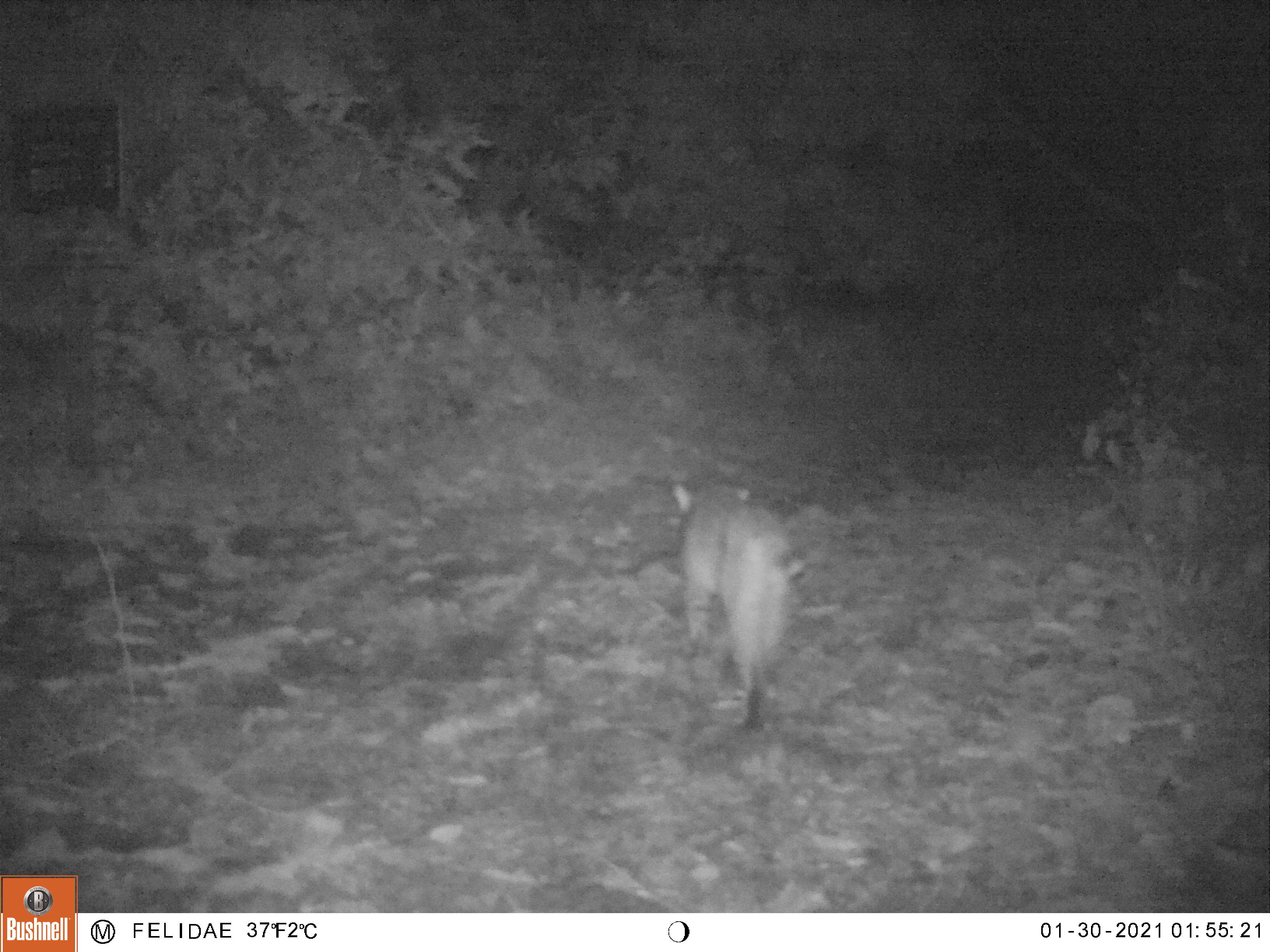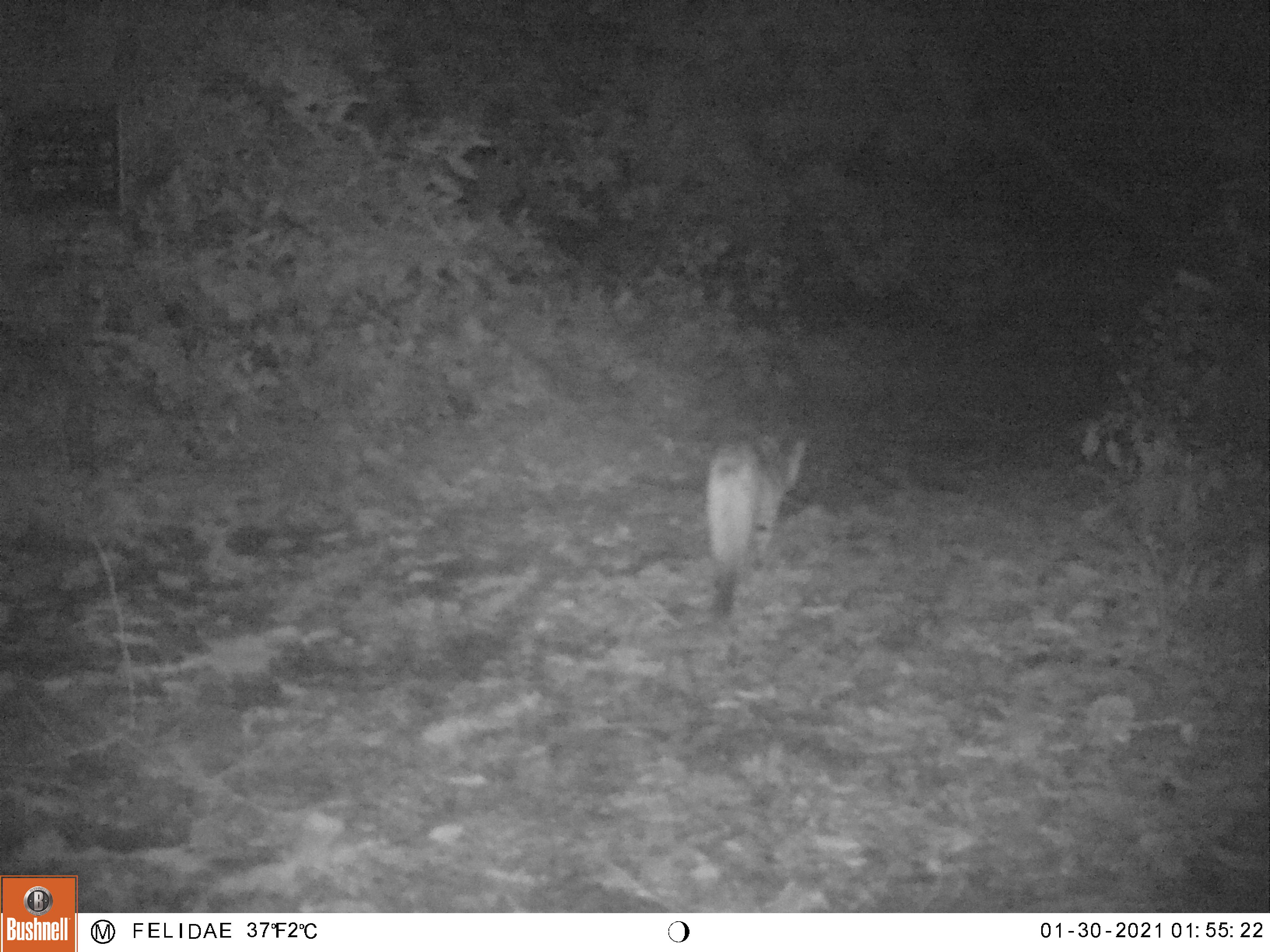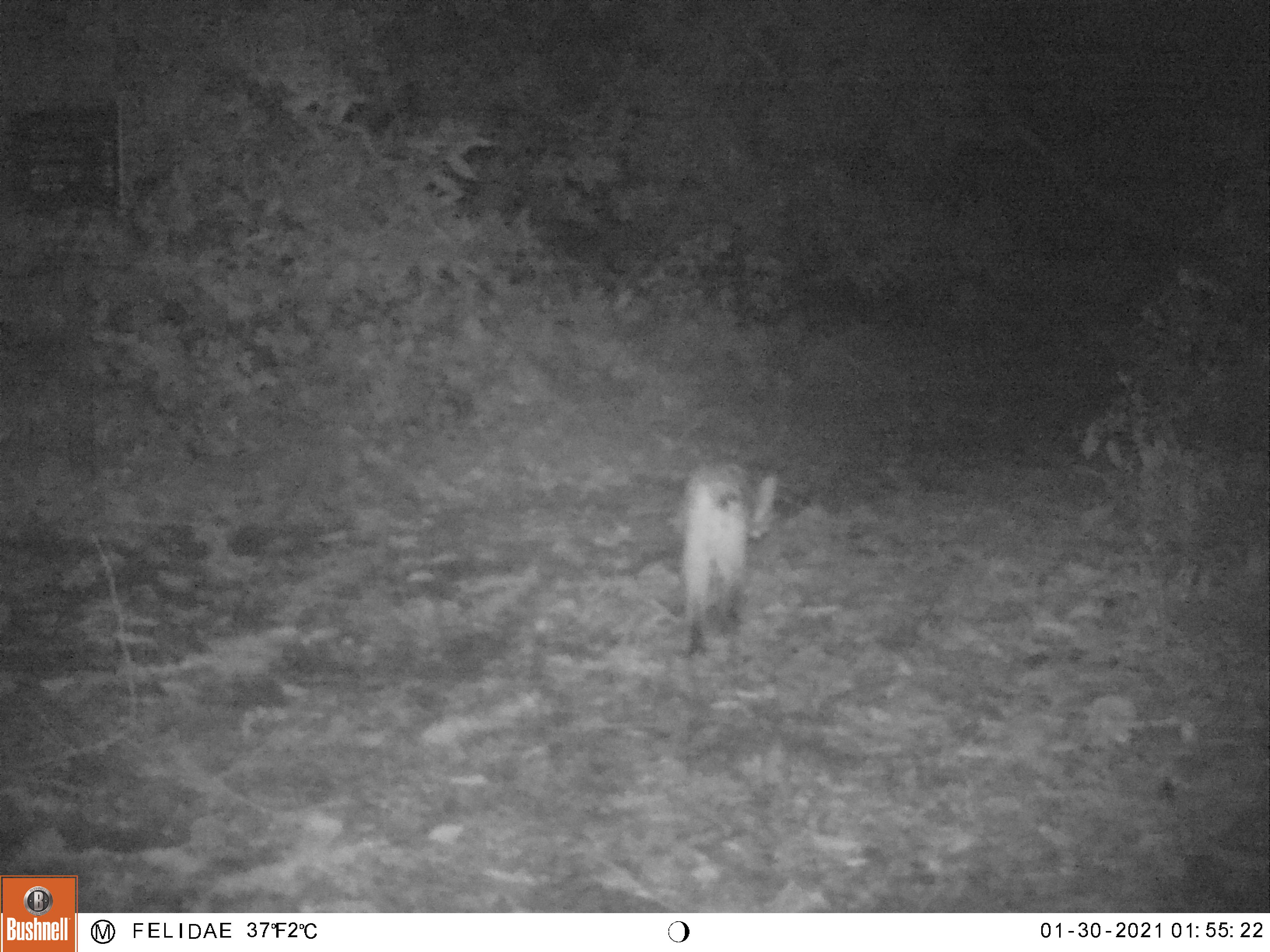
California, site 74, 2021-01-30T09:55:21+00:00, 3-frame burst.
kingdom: Animalia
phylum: Chordata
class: Mammalia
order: Carnivora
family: Felidae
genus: Lynx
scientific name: Lynx rufus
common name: bobcat